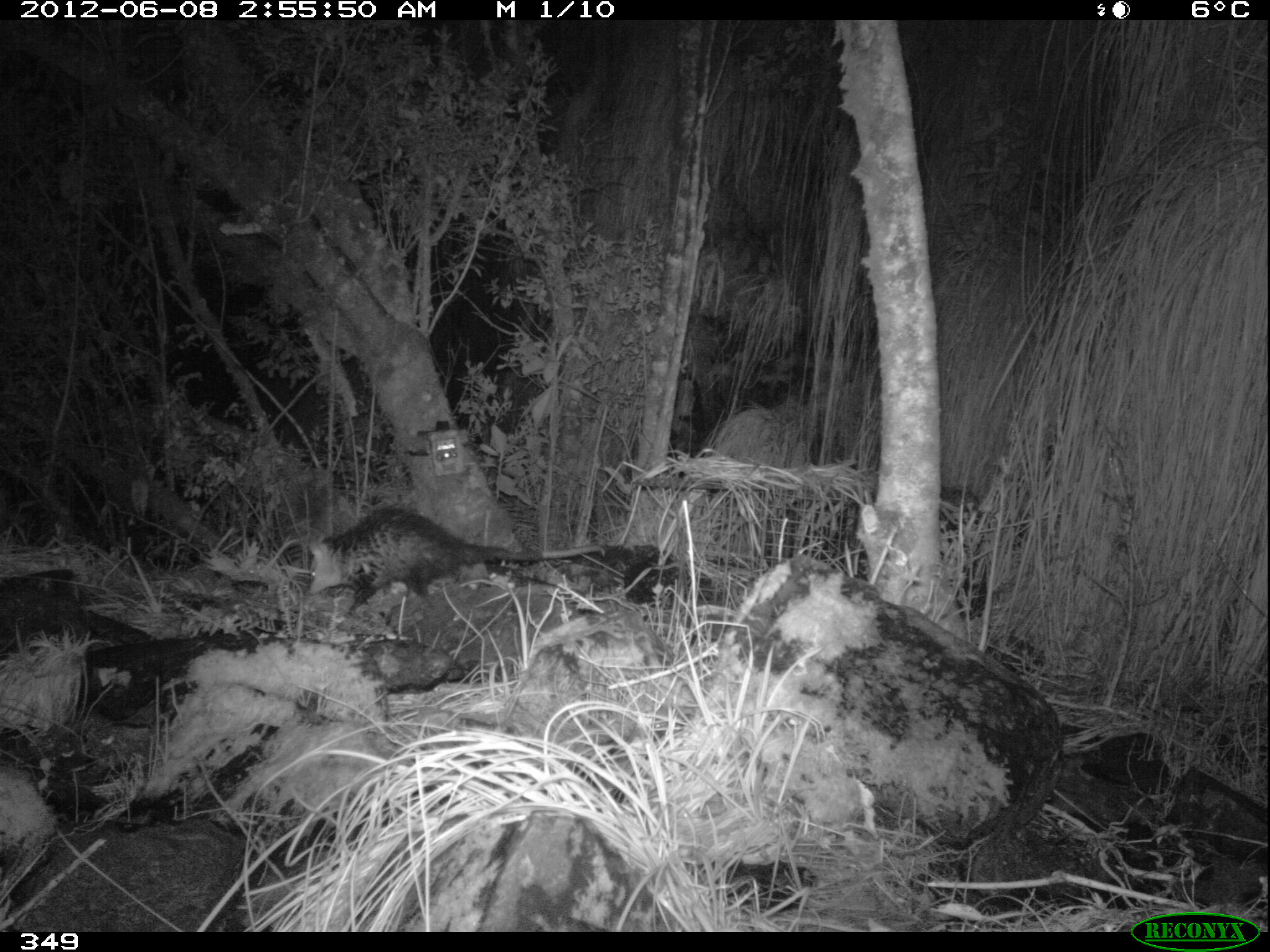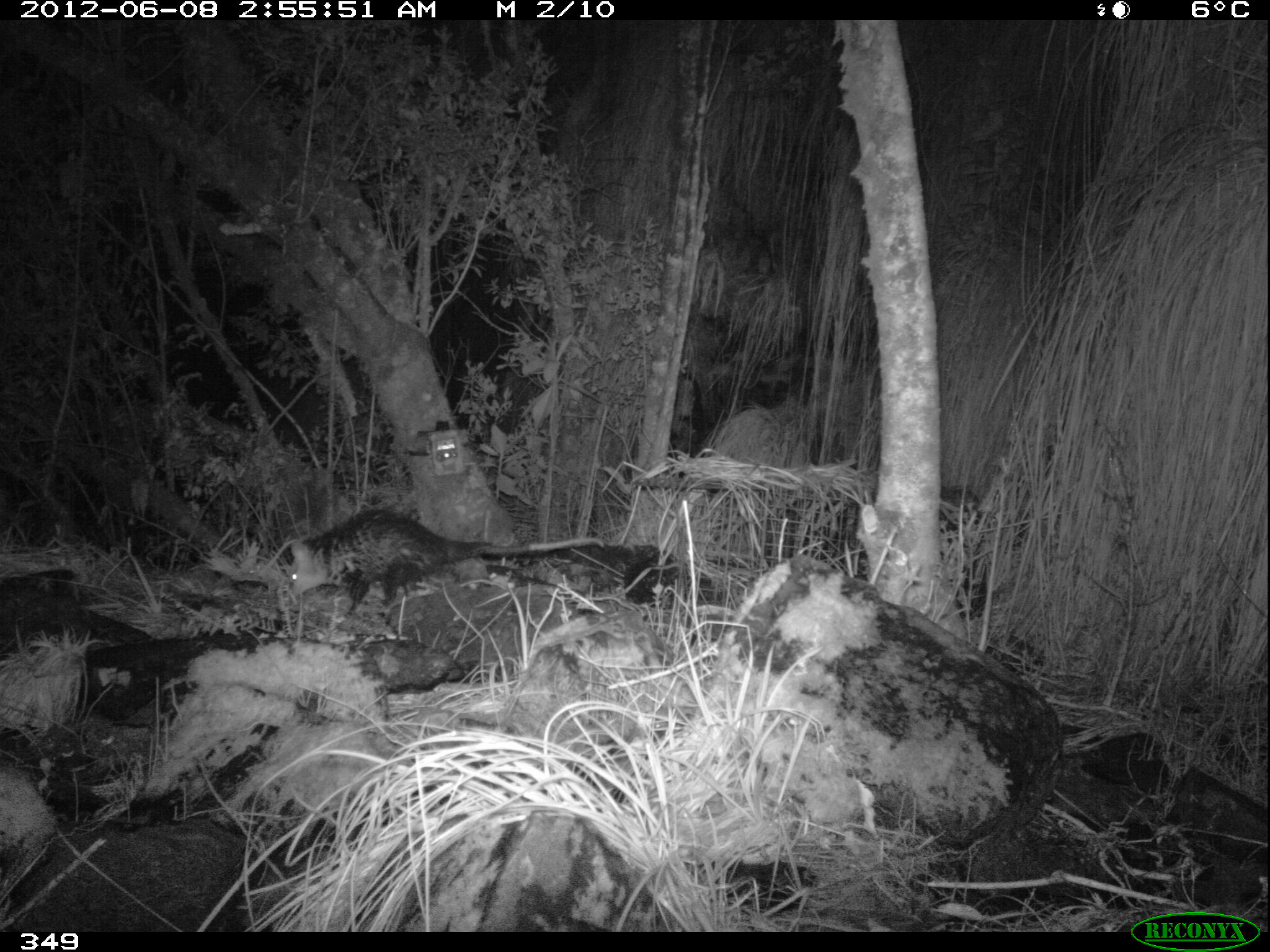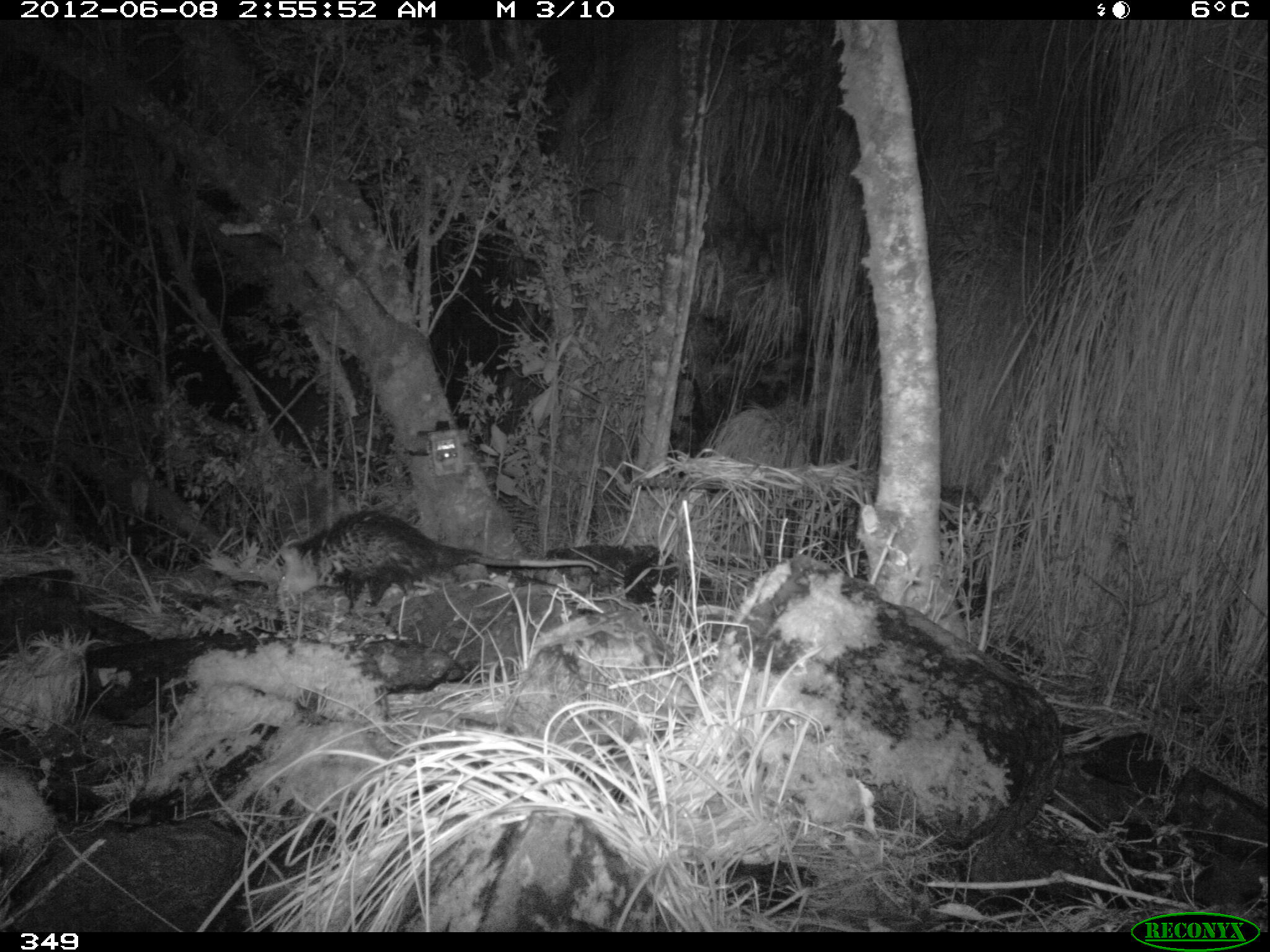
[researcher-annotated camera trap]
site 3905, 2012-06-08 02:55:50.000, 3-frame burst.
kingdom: Animalia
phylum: Chordata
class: Mammalia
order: Didelphimorphia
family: Didelphidae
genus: Didelphis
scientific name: Didelphis pernigra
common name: andean white-eared opossum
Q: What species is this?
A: Didelphis pernigra (andean white-eared opossum).